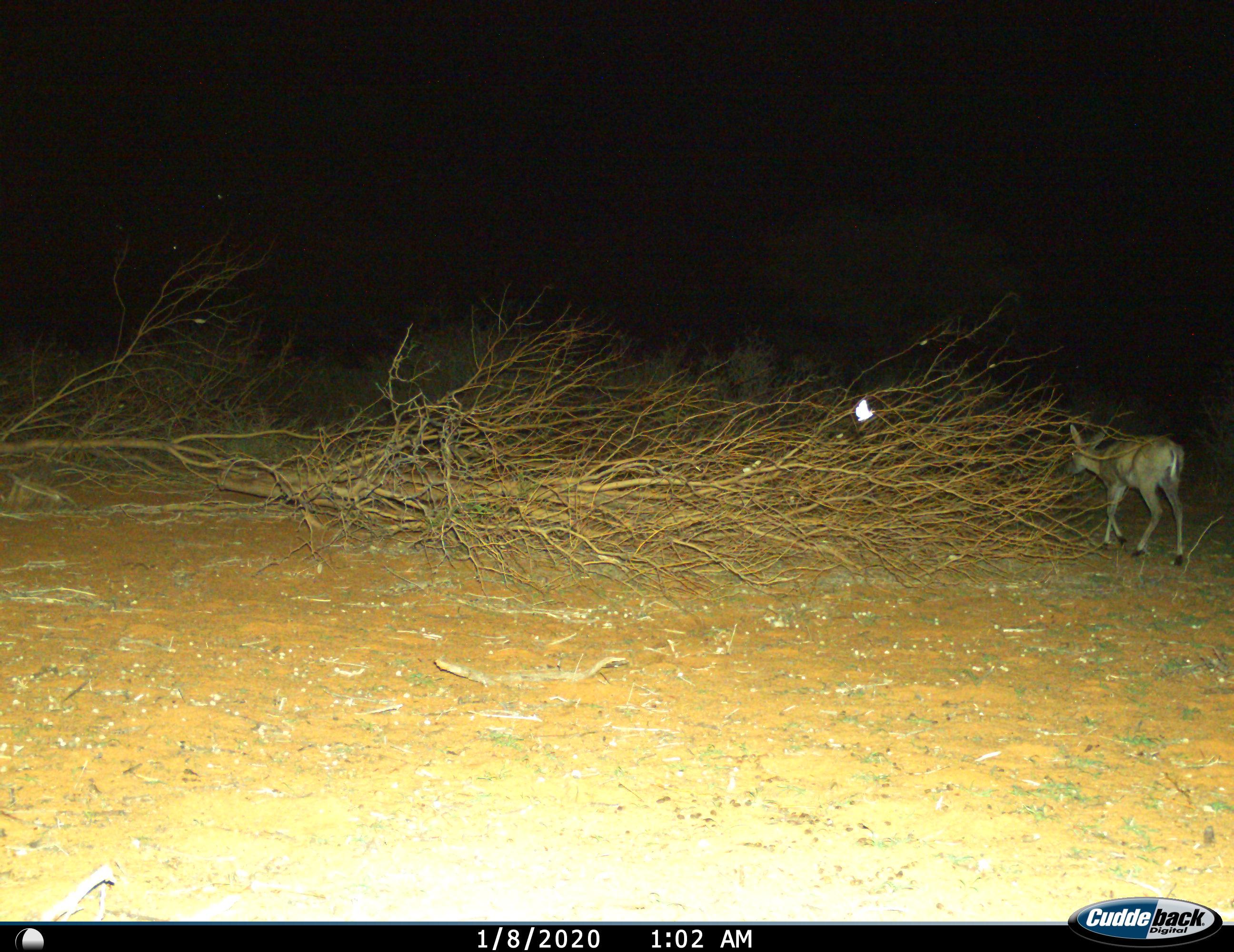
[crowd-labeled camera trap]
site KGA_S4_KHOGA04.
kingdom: Animalia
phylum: Chordata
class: Mammalia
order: Artiodactyla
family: Bovidae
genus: Sylvicapra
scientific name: Sylvicapra grimmia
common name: common duiker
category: duikercommongrey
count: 1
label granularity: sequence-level